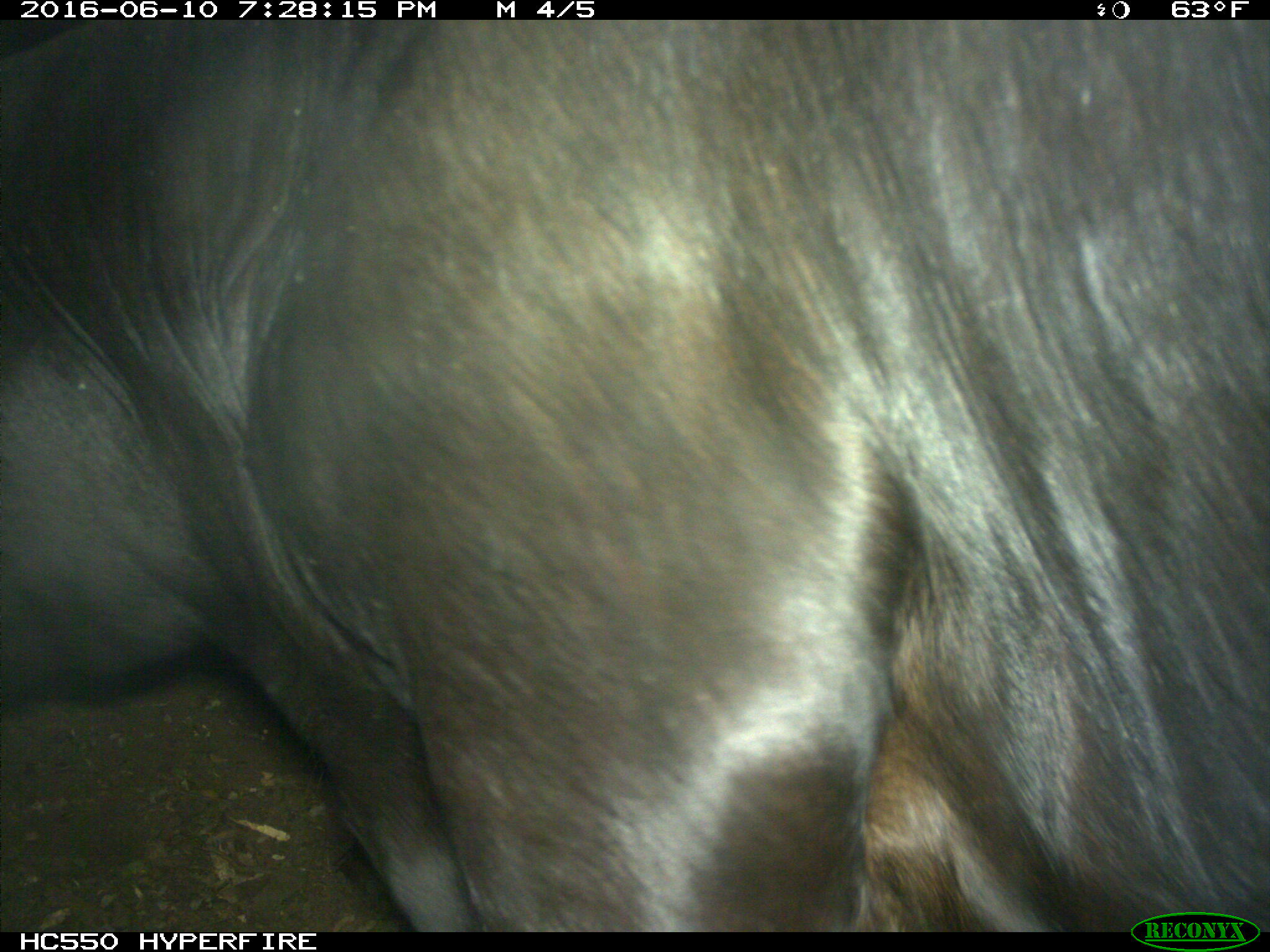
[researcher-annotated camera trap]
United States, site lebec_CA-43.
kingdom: Animalia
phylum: Chordata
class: Mammalia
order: Artiodactyla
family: Bovidae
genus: Bos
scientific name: Bos taurus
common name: domestic cow